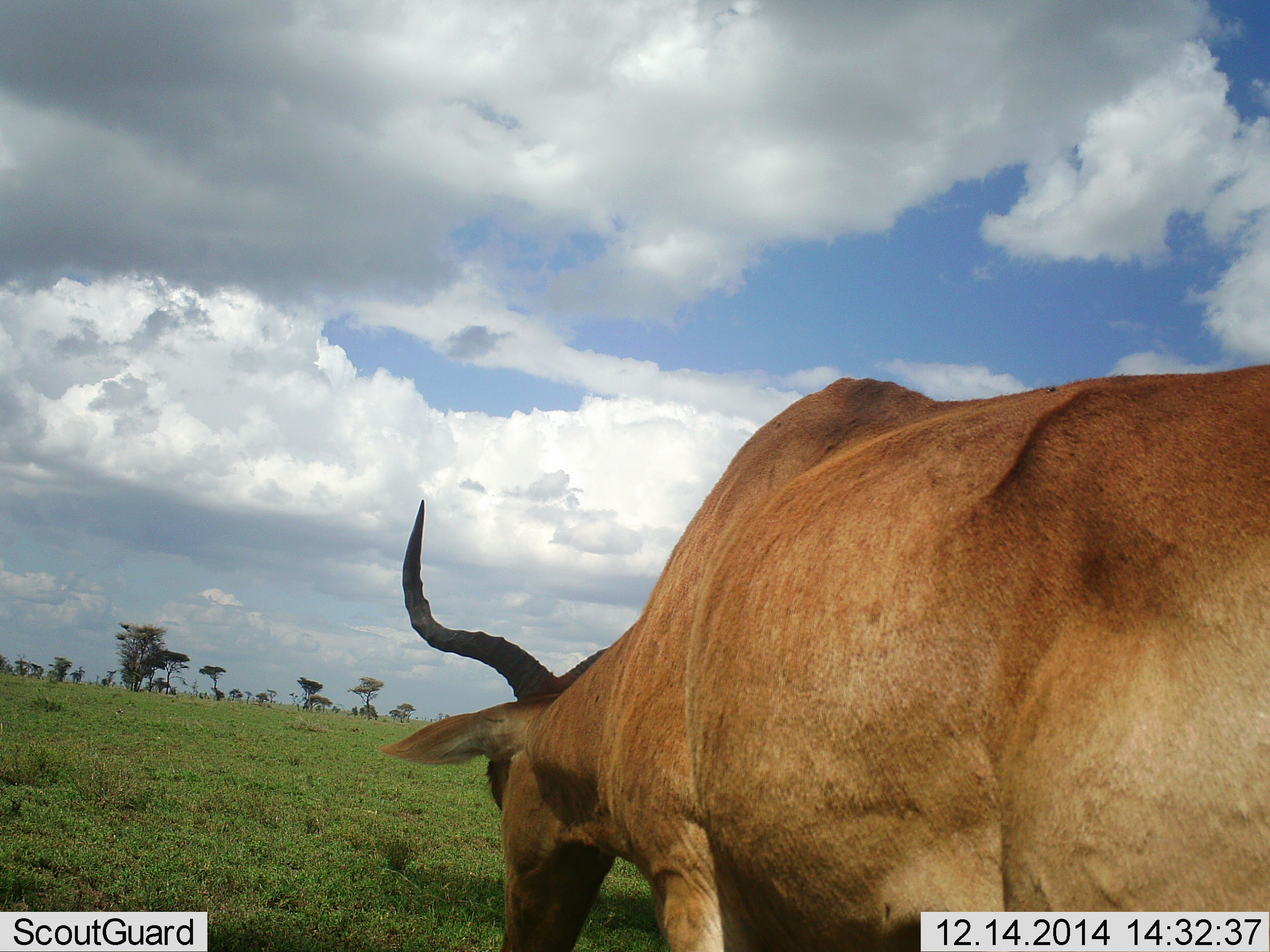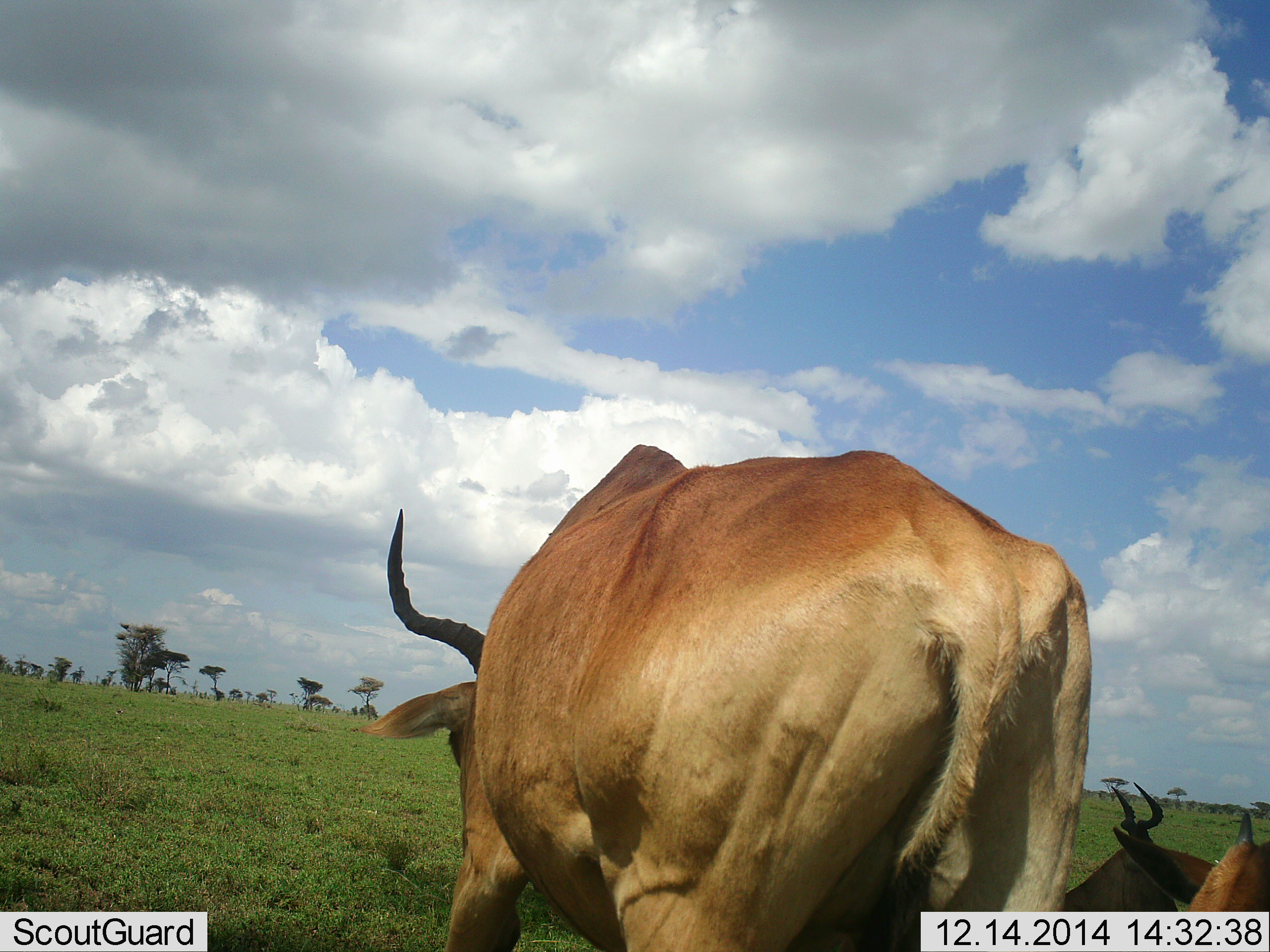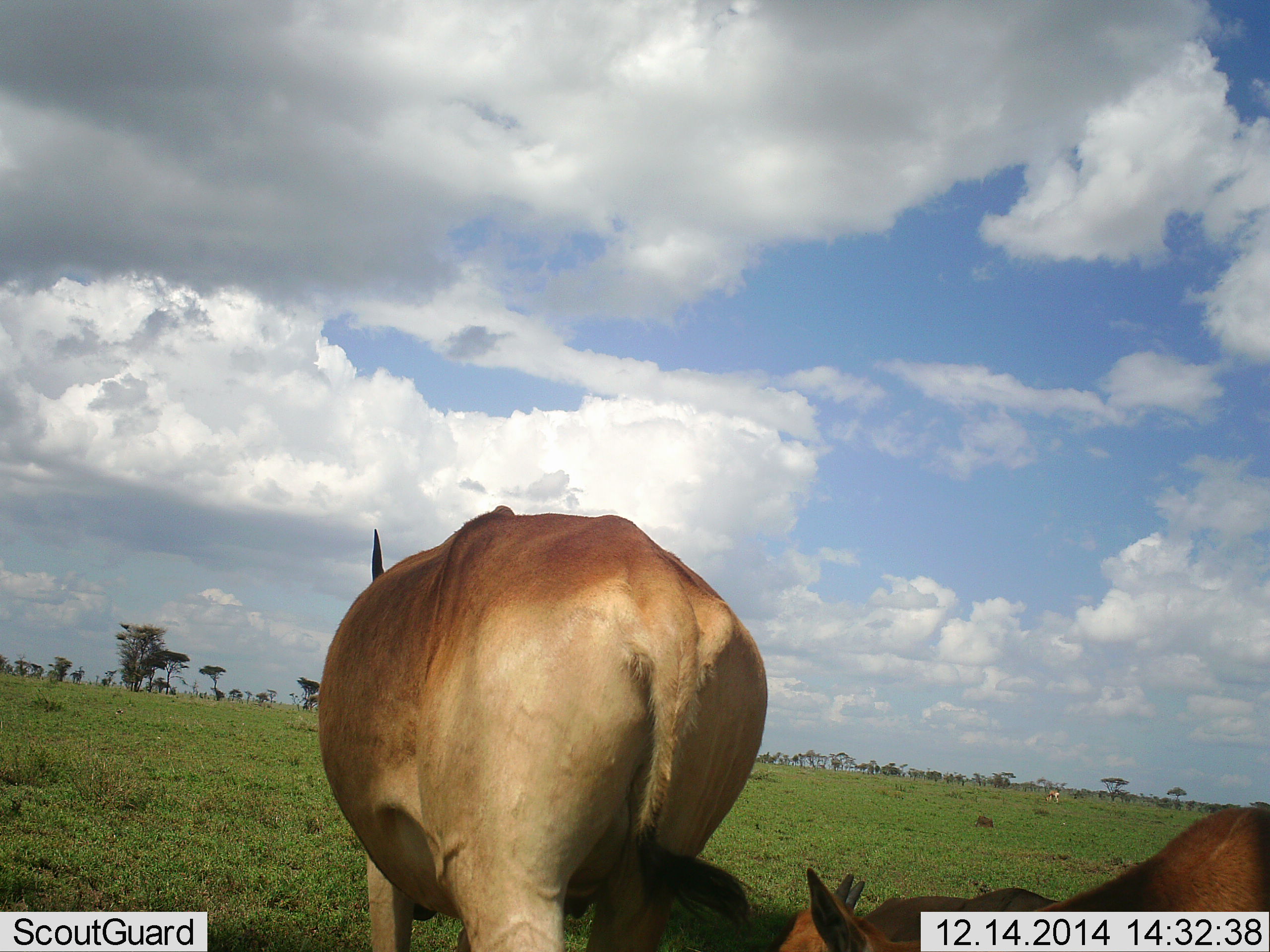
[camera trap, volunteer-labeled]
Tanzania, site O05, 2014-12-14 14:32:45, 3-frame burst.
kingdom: Animalia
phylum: Chordata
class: Mammalia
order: Artiodactyla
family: Bovidae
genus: Alcelaphus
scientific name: Alcelaphus buselaphus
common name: hartebeest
Hartebeest (Alcelaphus buselaphus), count 3. Behavior (volunteer vote fractions): standing 30%, resting 60%, moving 70%, interacting 0%. Young present (vote fraction): 20%. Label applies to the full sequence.